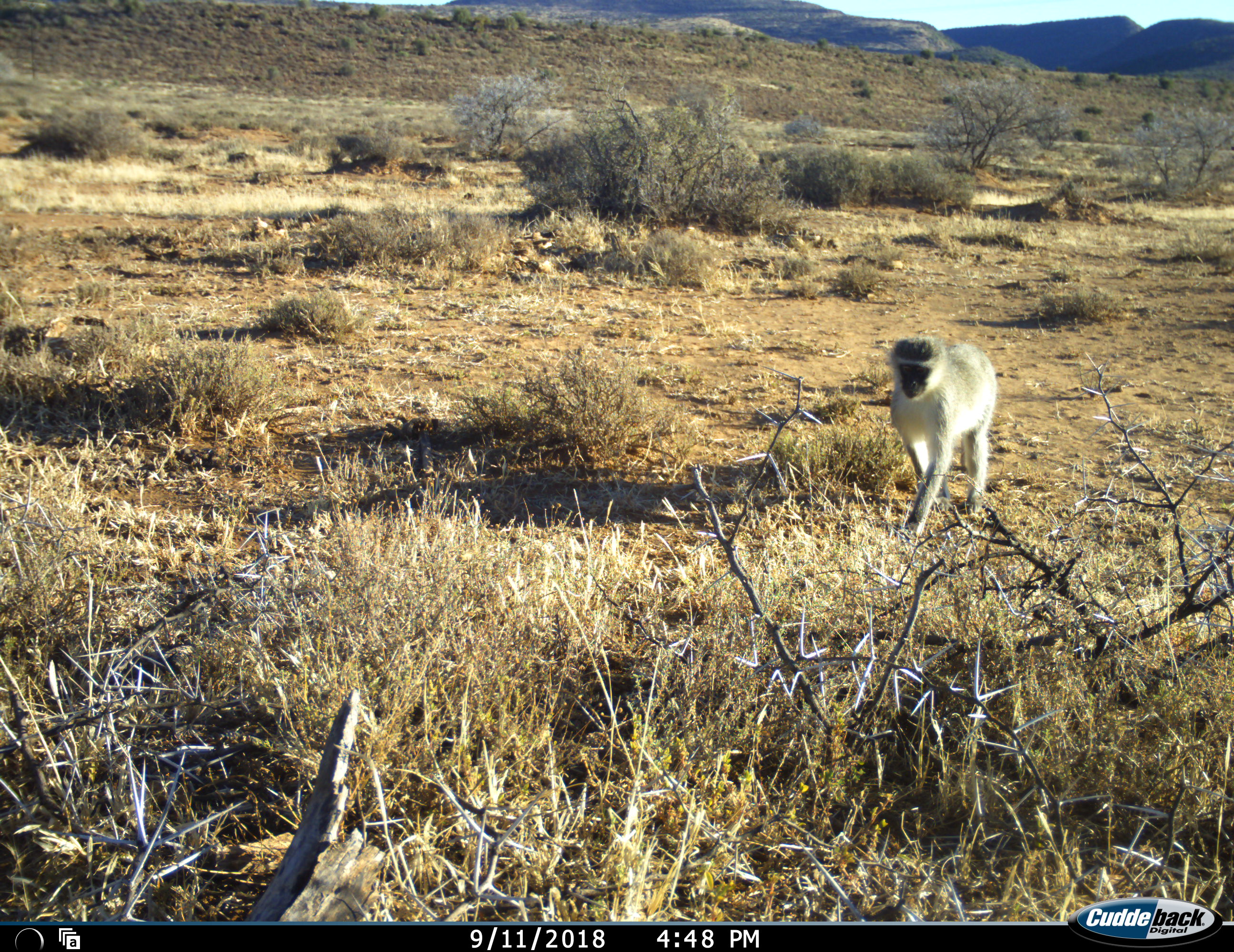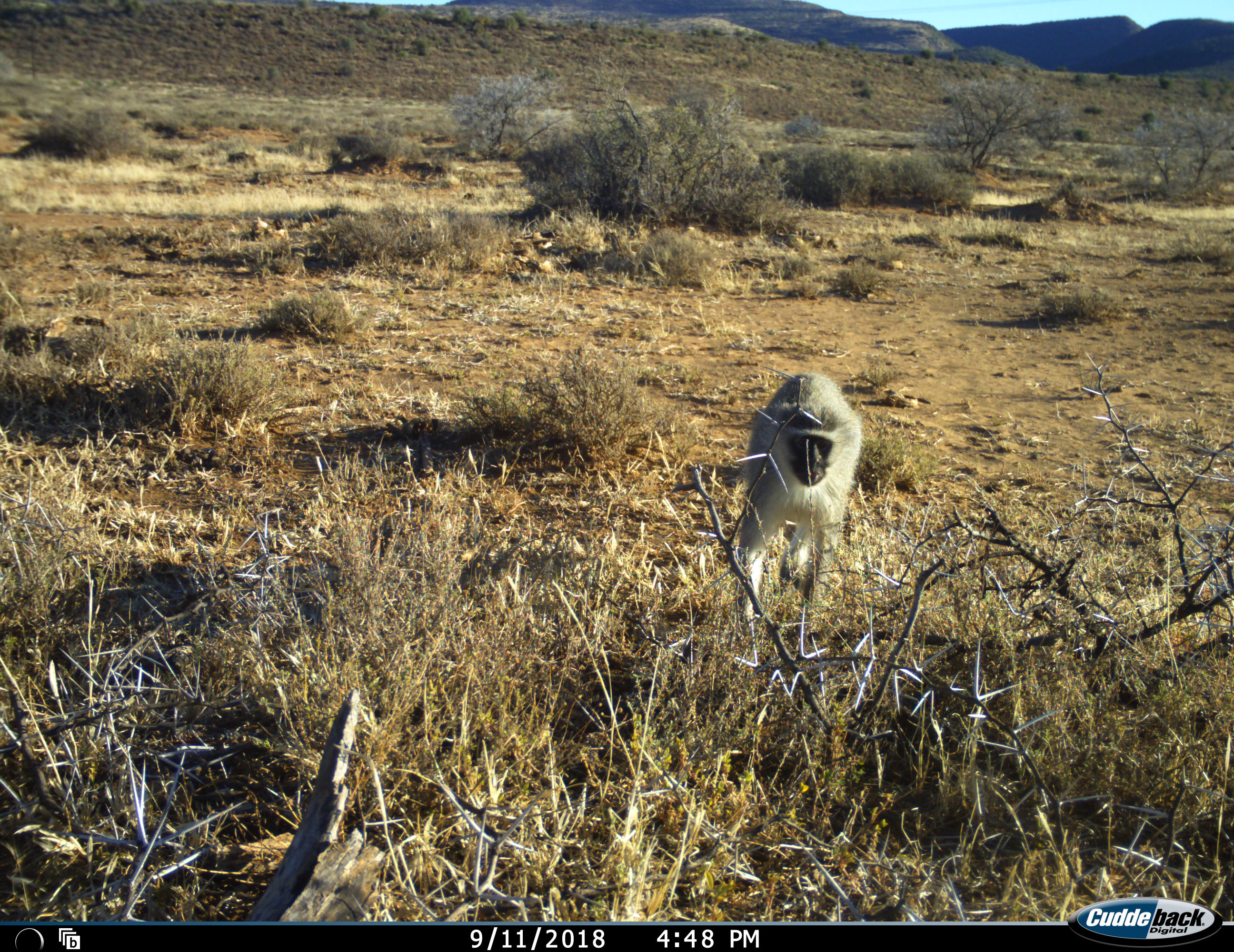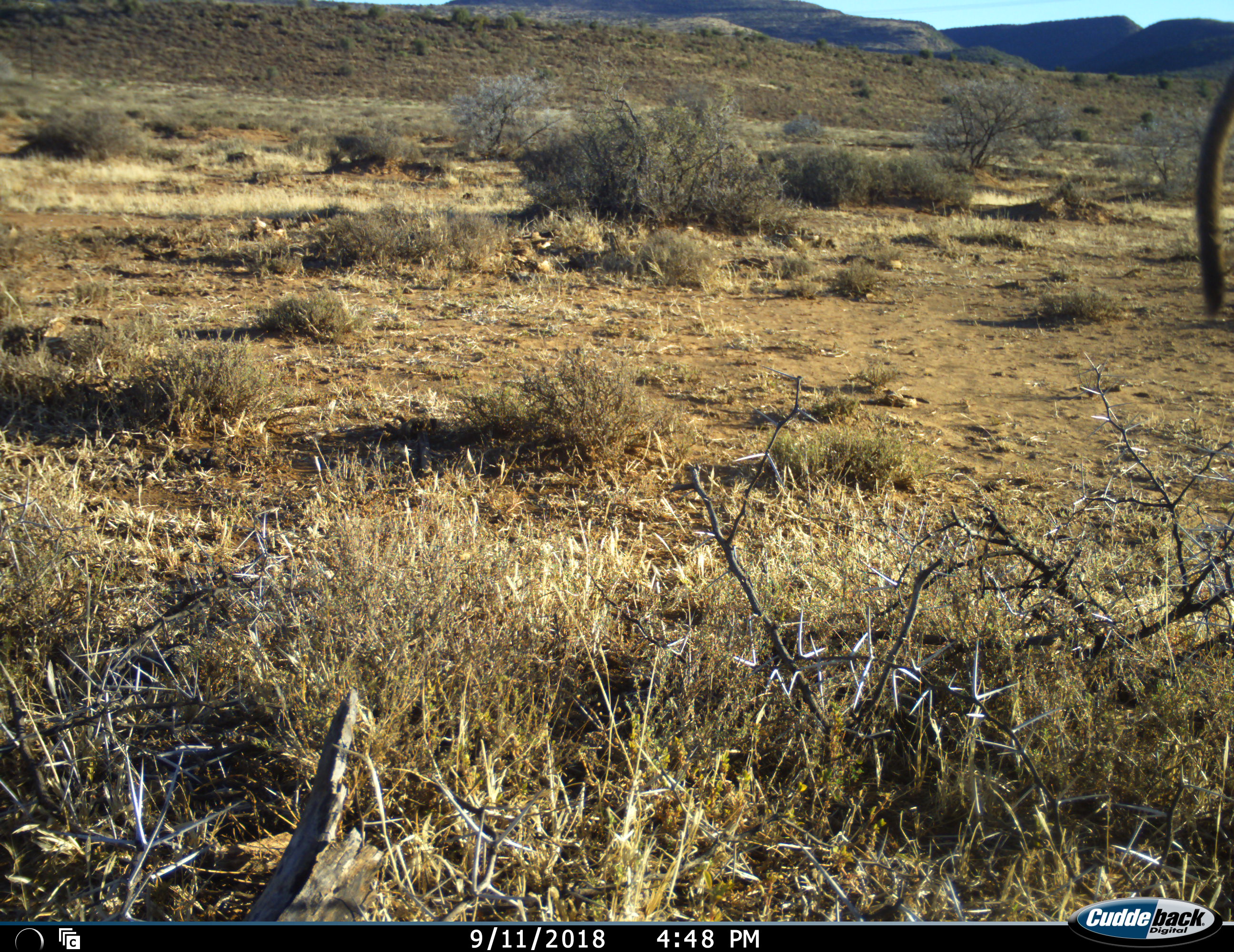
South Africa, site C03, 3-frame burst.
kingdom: Animalia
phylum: Chordata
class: Mammalia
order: Primates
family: Cercopithecidae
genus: Chlorocebus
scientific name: Chlorocebus pygerythrus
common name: vervet monkey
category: monkeyvervet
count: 1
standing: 20%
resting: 0%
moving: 90%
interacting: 10%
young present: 0%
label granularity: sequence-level